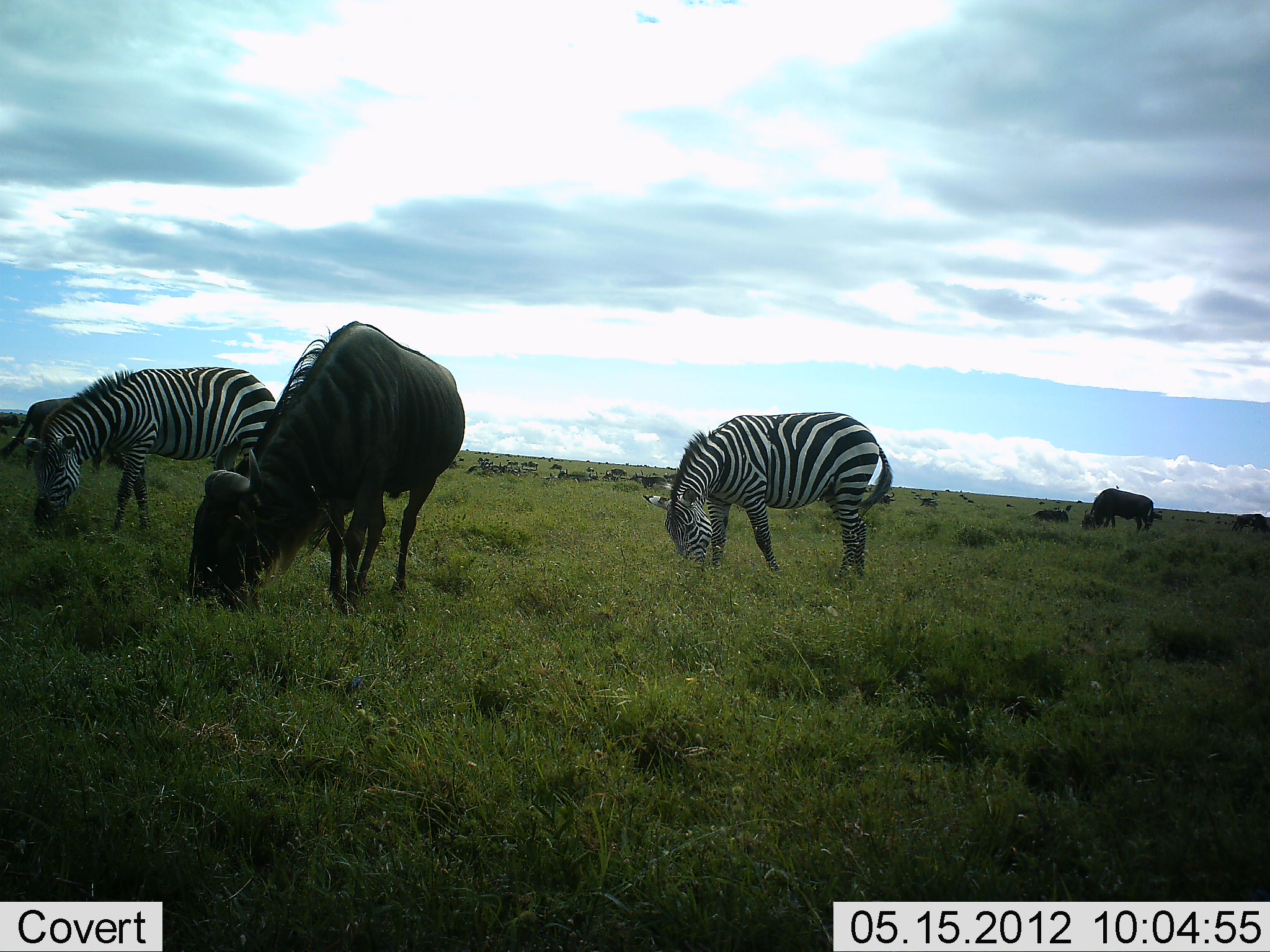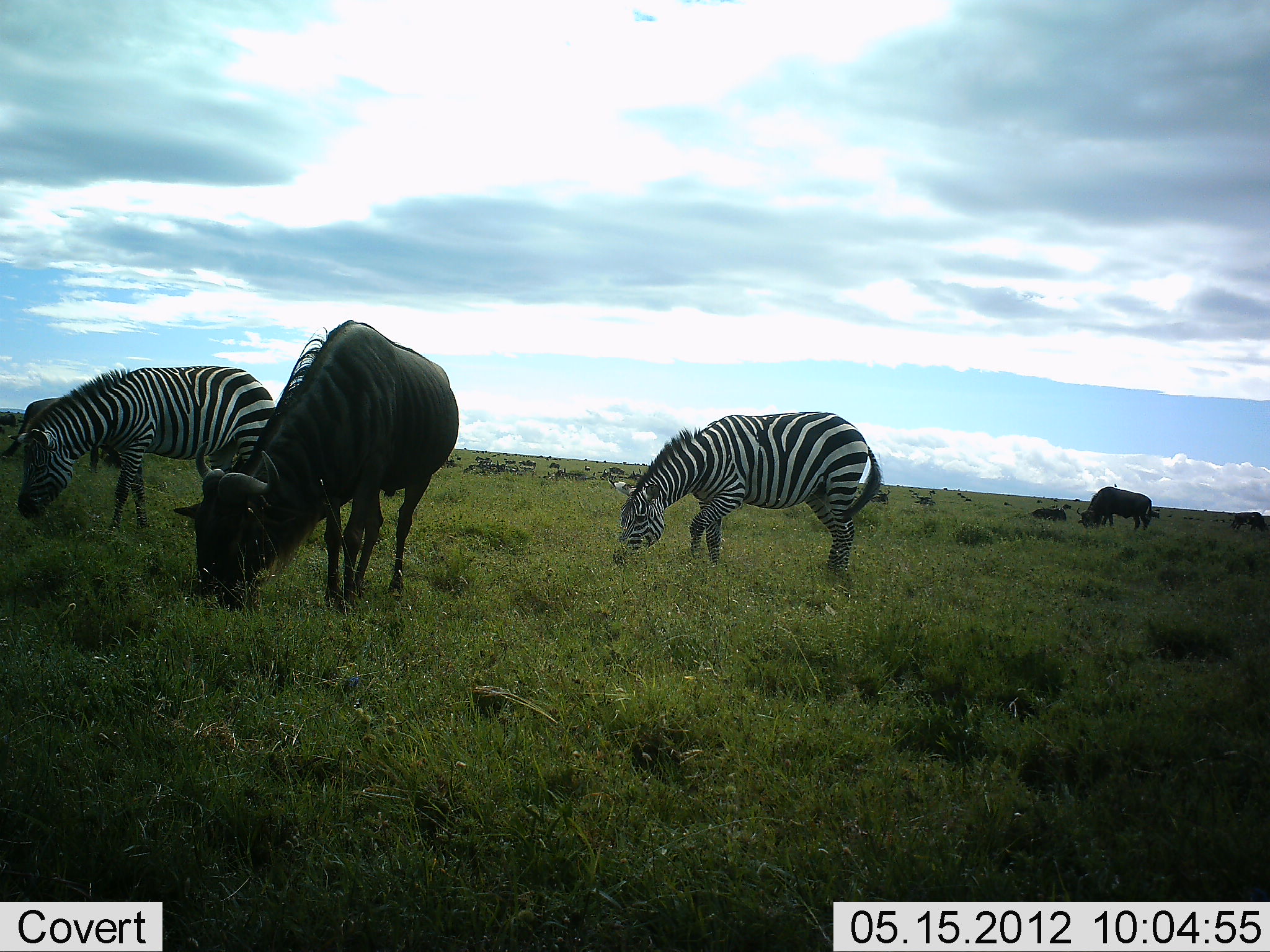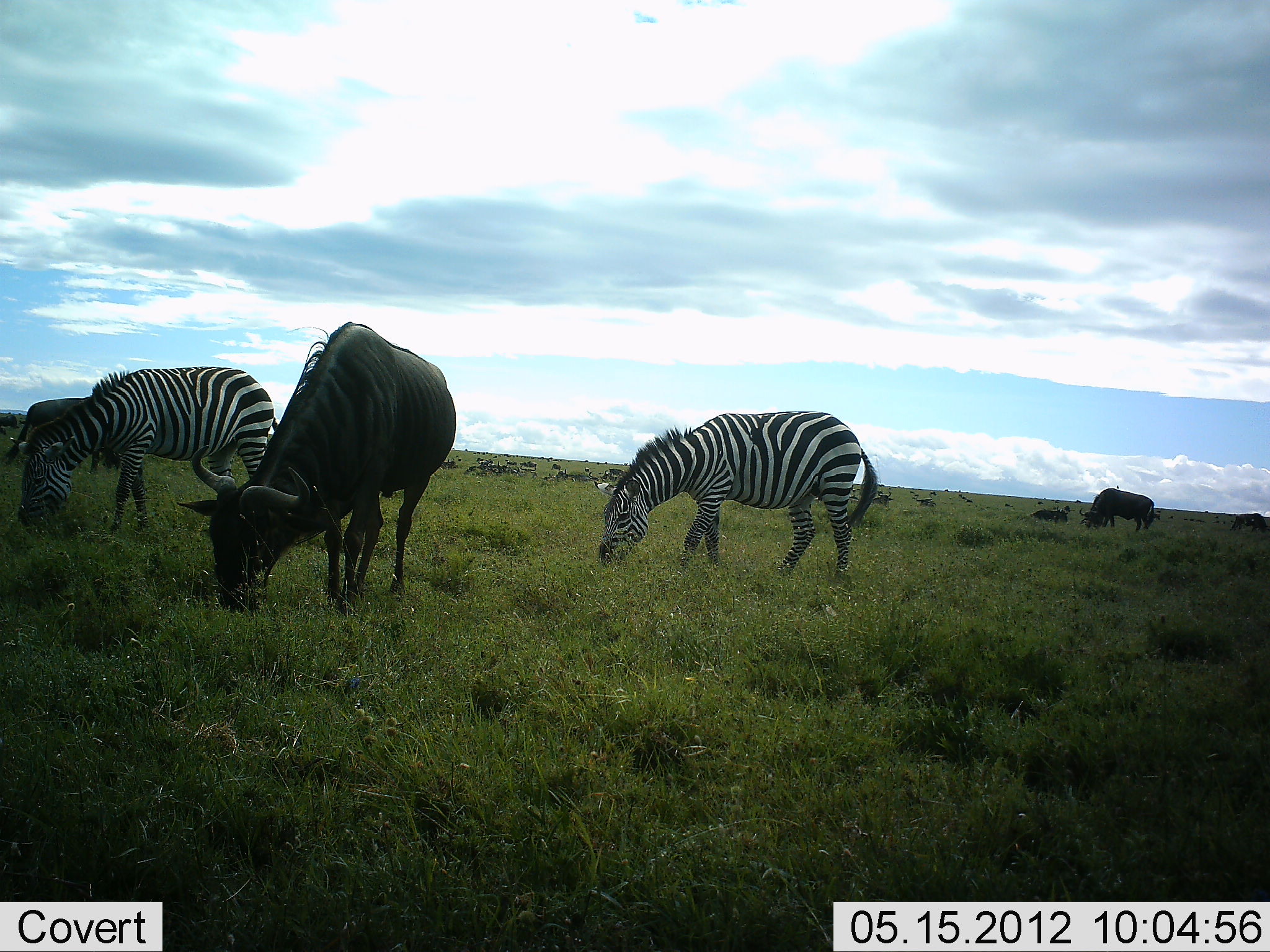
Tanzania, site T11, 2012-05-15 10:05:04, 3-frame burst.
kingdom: Animalia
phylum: Chordata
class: Mammalia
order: Artiodactyla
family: Bovidae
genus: Connochaetes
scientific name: Connochaetes taurinus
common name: blue wildebeest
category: wildebeest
Wildebeest (blue wildebeest) (Connochaetes taurinus), count 4. Behavior (volunteer vote fractions): standing 18%, resting 0%, moving 0%, interacting 0%. Young present (vote fraction): 0%. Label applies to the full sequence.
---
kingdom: Animalia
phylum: Chordata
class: Mammalia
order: Perissodactyla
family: Equidae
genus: Equus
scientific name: Equus quagga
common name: plains zebra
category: zebra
Zebra (plains zebra) (Equus quagga), count 2. Behavior (volunteer vote fractions): standing 10%, resting 0%, moving 0%, interacting 0%. Young present (vote fraction): 0%. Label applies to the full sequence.